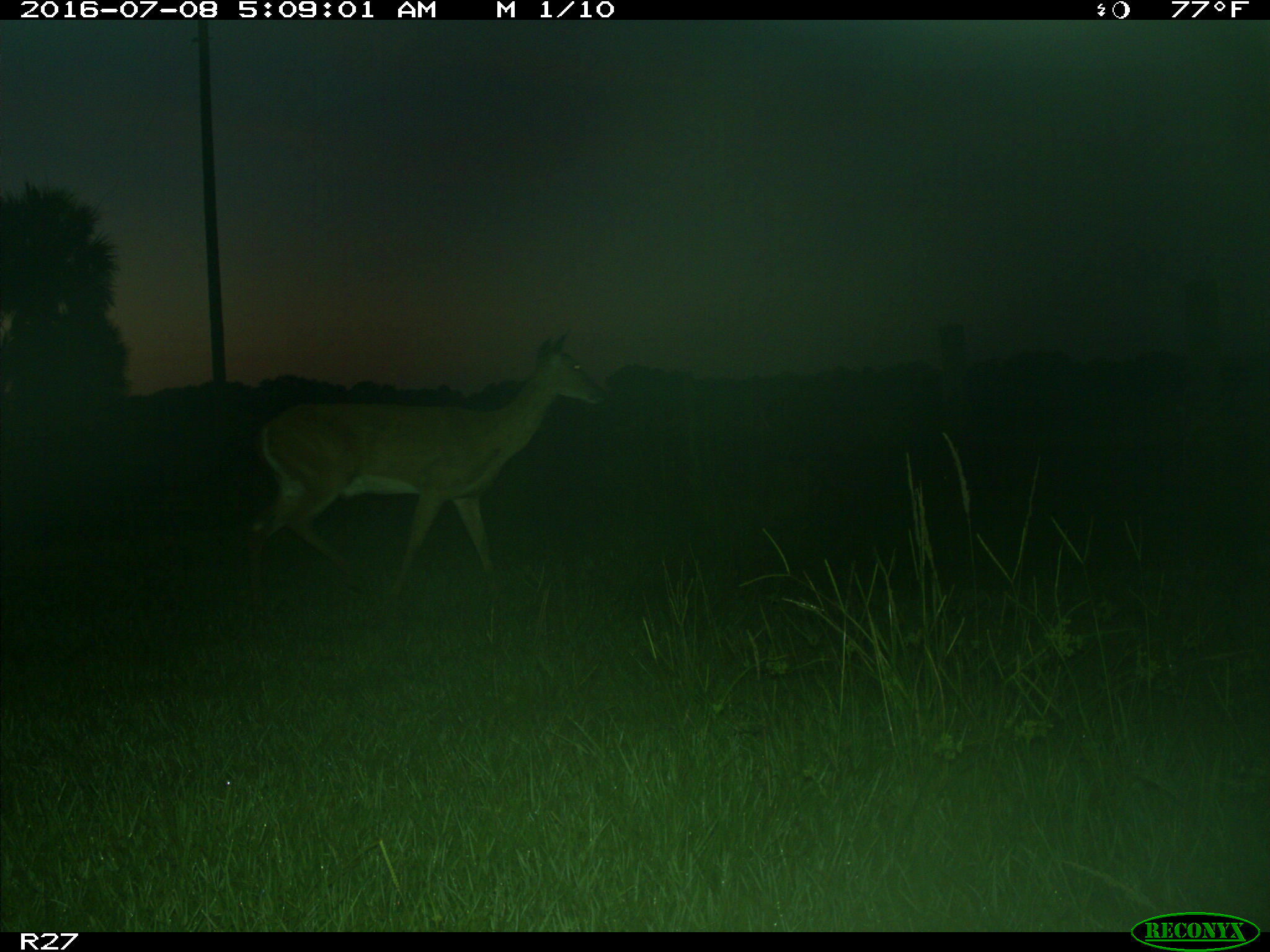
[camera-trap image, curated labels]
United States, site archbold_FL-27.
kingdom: Animalia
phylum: Chordata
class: Mammalia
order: Artiodactyla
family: Cervidae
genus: Odocoileus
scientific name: Odocoileus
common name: deer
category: unidentified deer